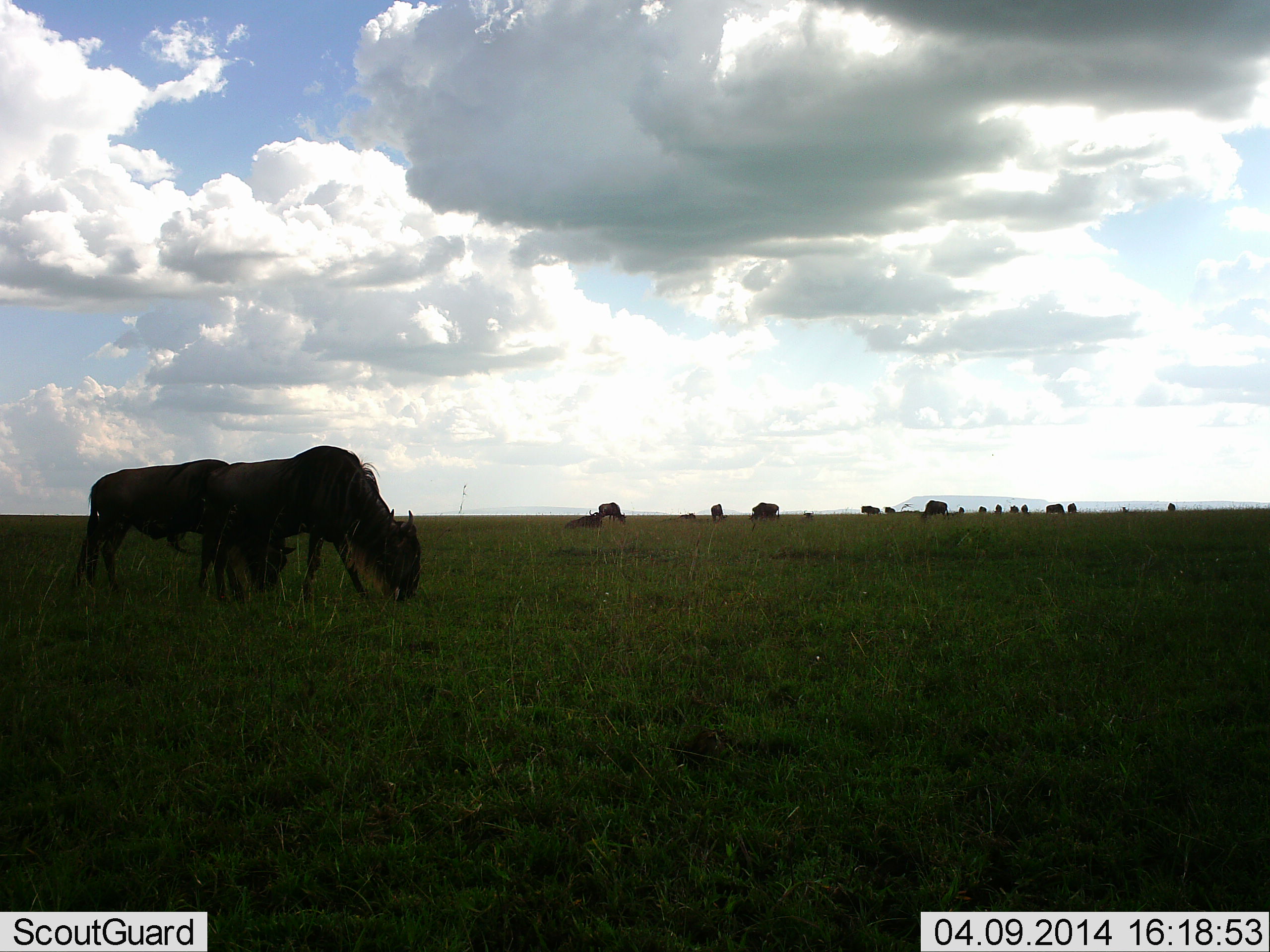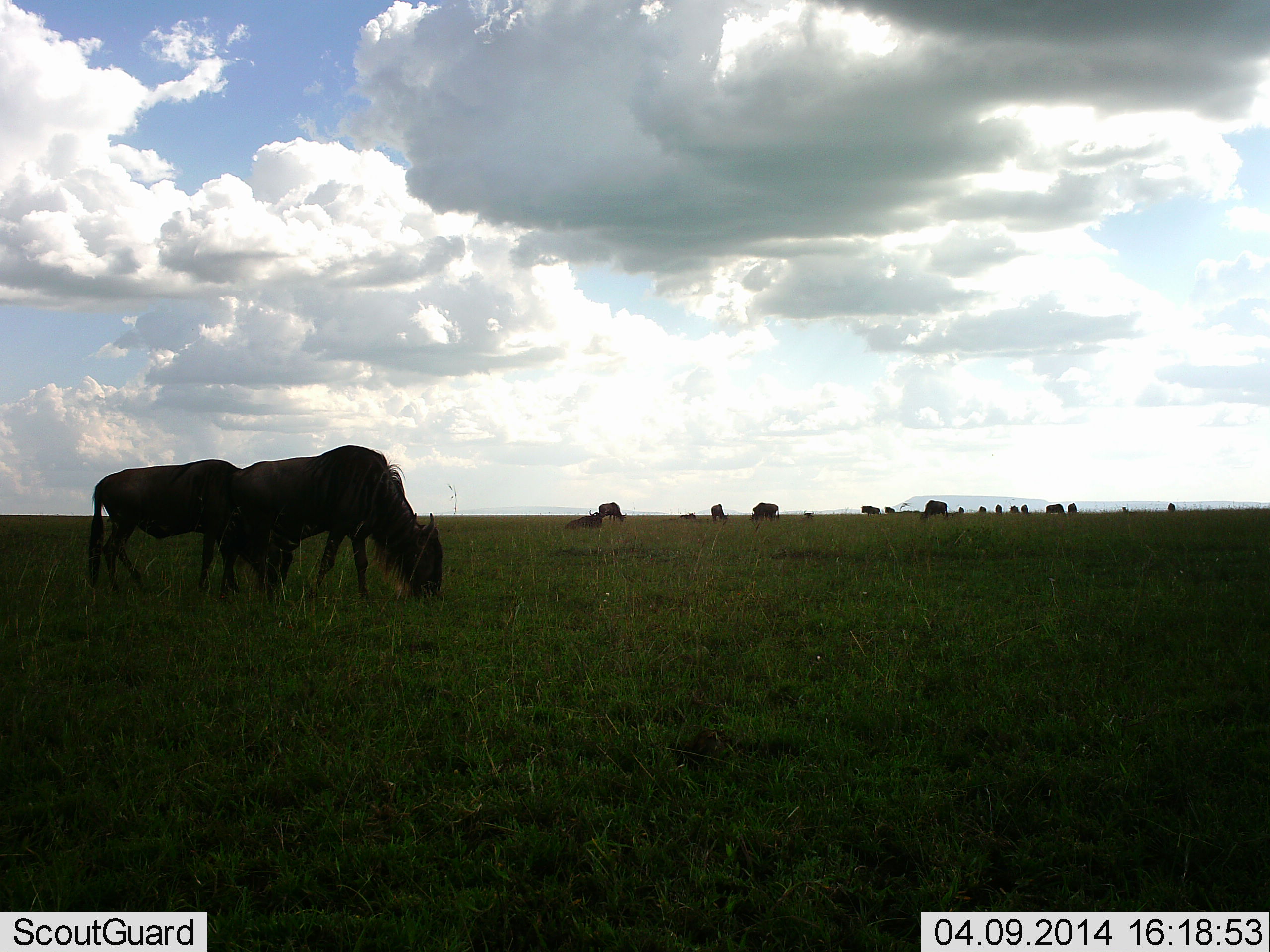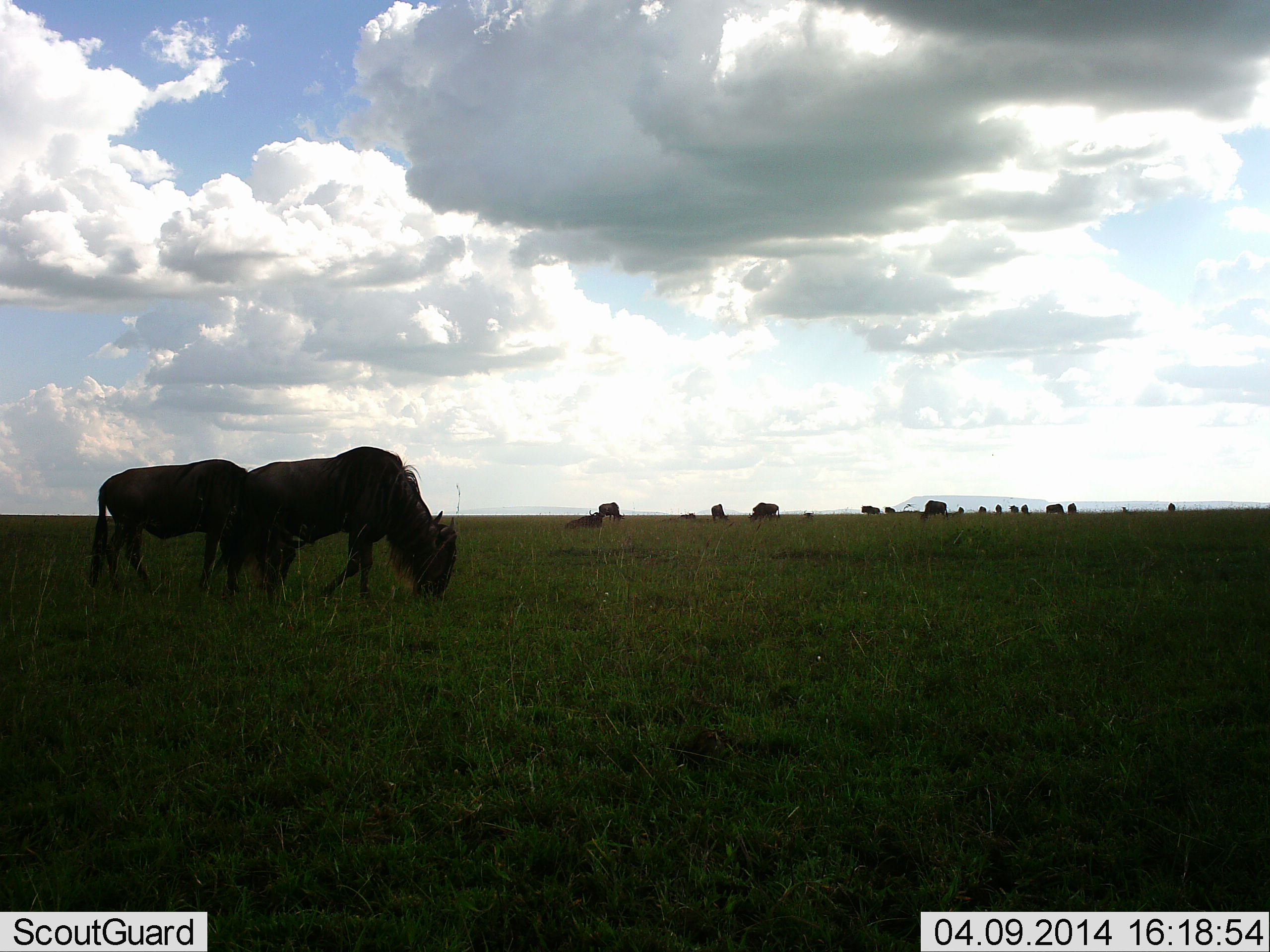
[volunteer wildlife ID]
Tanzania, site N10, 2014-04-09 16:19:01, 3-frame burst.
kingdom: Animalia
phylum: Chordata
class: Mammalia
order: Artiodactyla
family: Bovidae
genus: Connochaetes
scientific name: Connochaetes taurinus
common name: blue wildebeest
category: wildebeest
Wildebeest (blue wildebeest) (Connochaetes taurinus), count 11-50. Behavior (volunteer vote fractions): standing 40%, resting 10%, moving 0%, interacting 0%. Young present (vote fraction): 0%. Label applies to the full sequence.